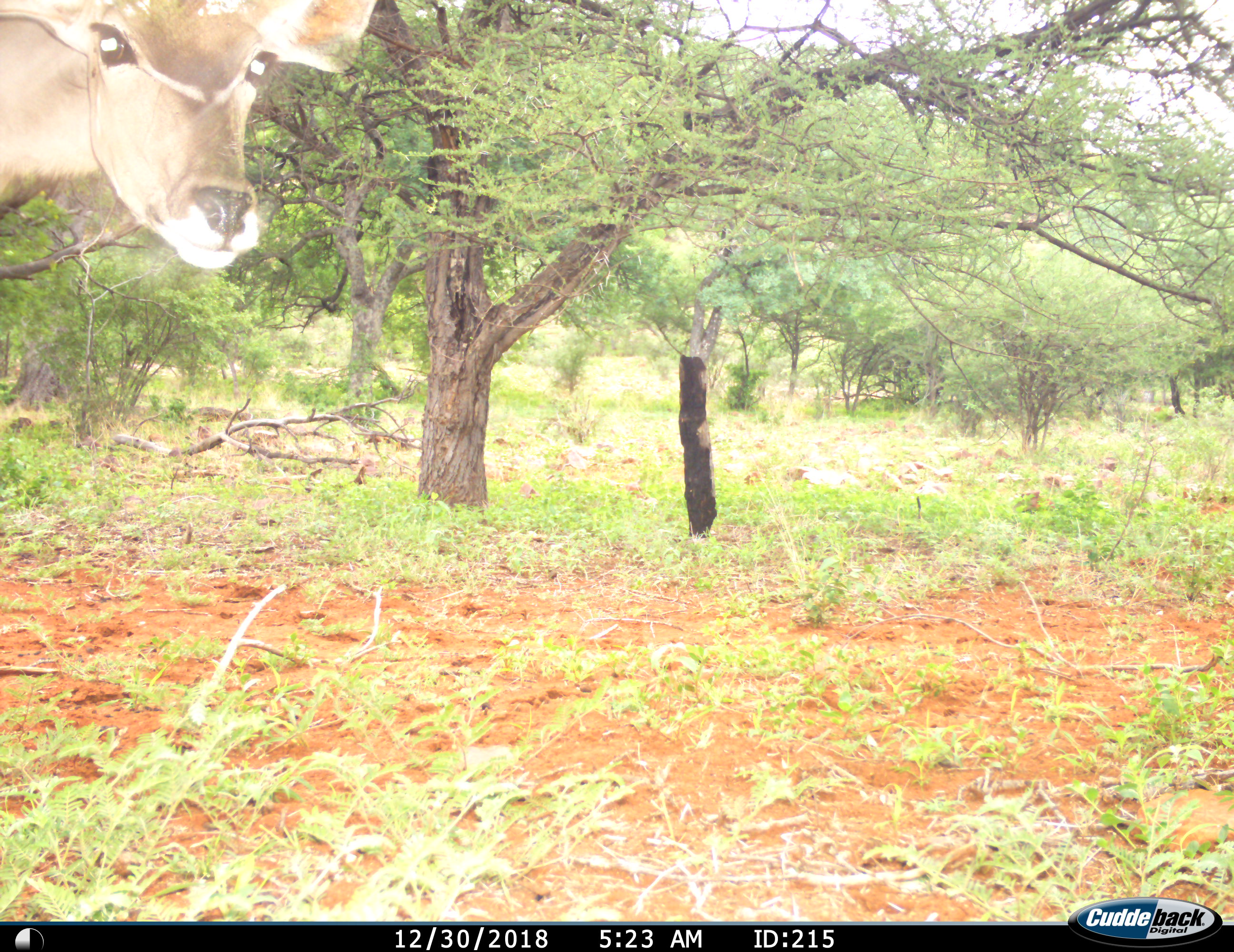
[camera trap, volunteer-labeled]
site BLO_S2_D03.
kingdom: Animalia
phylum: Chordata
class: Mammalia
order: Artiodactyla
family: Bovidae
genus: Tragelaphus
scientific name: Tragelaphus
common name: kudu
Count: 1.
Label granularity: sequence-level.